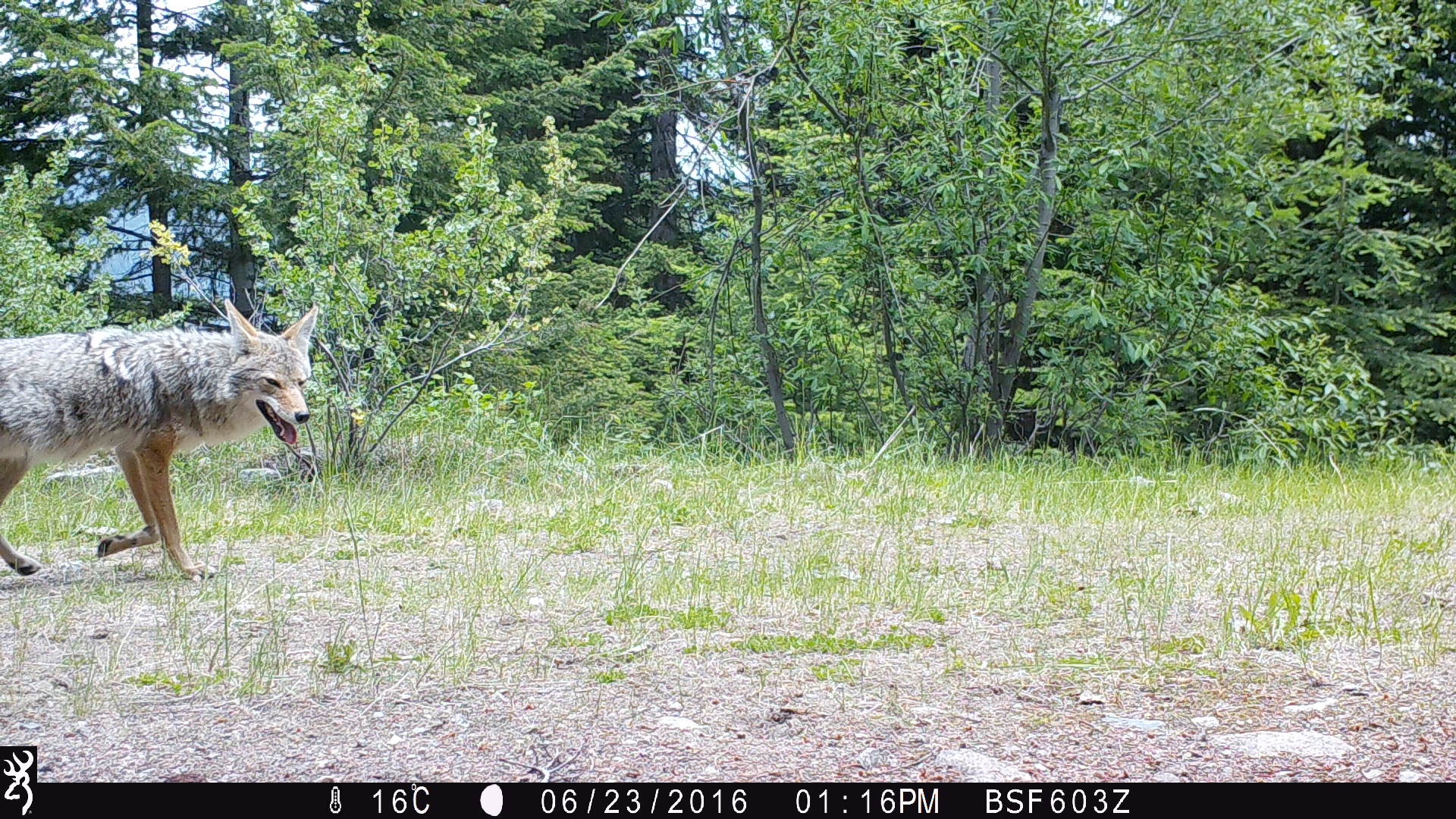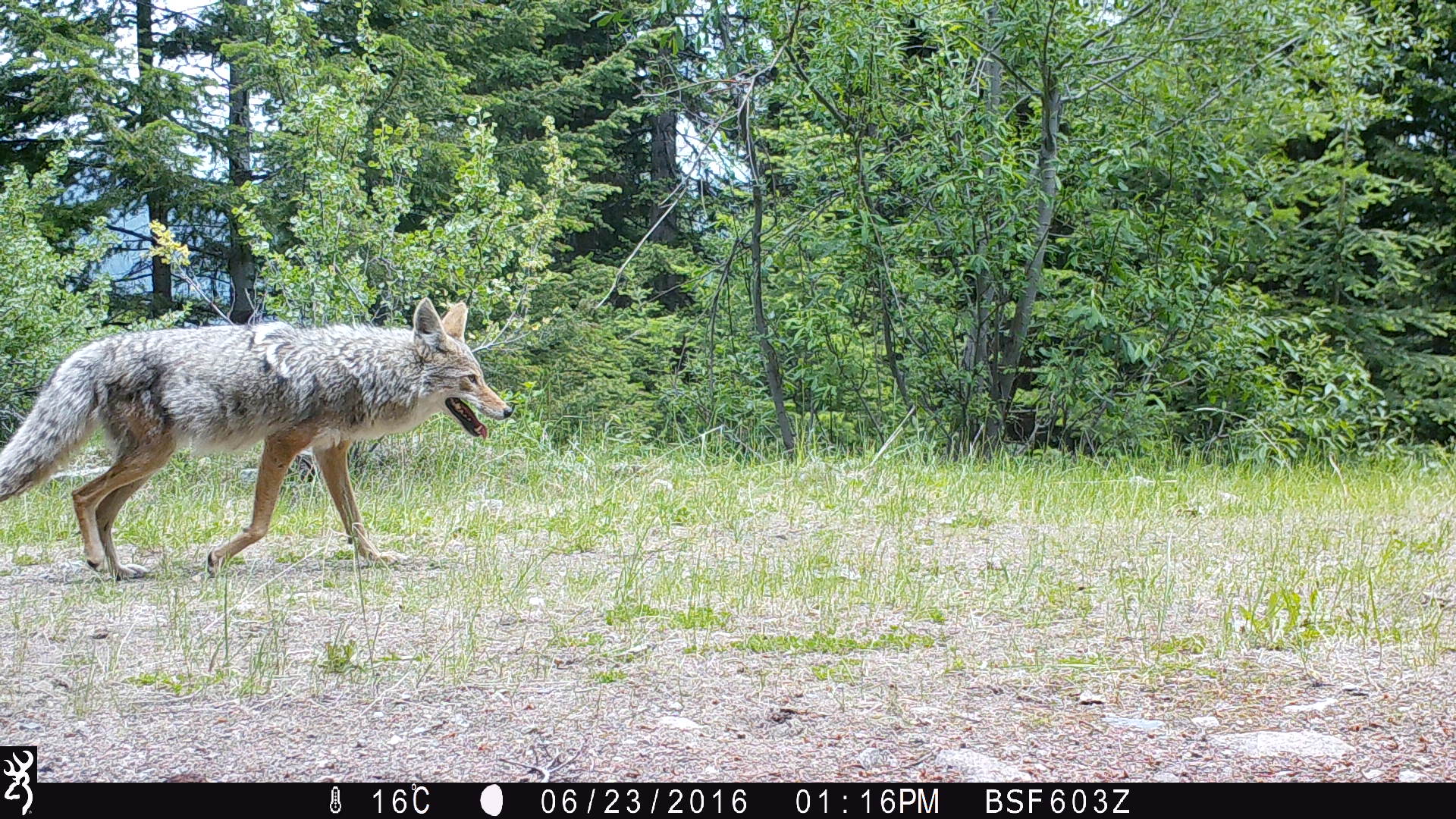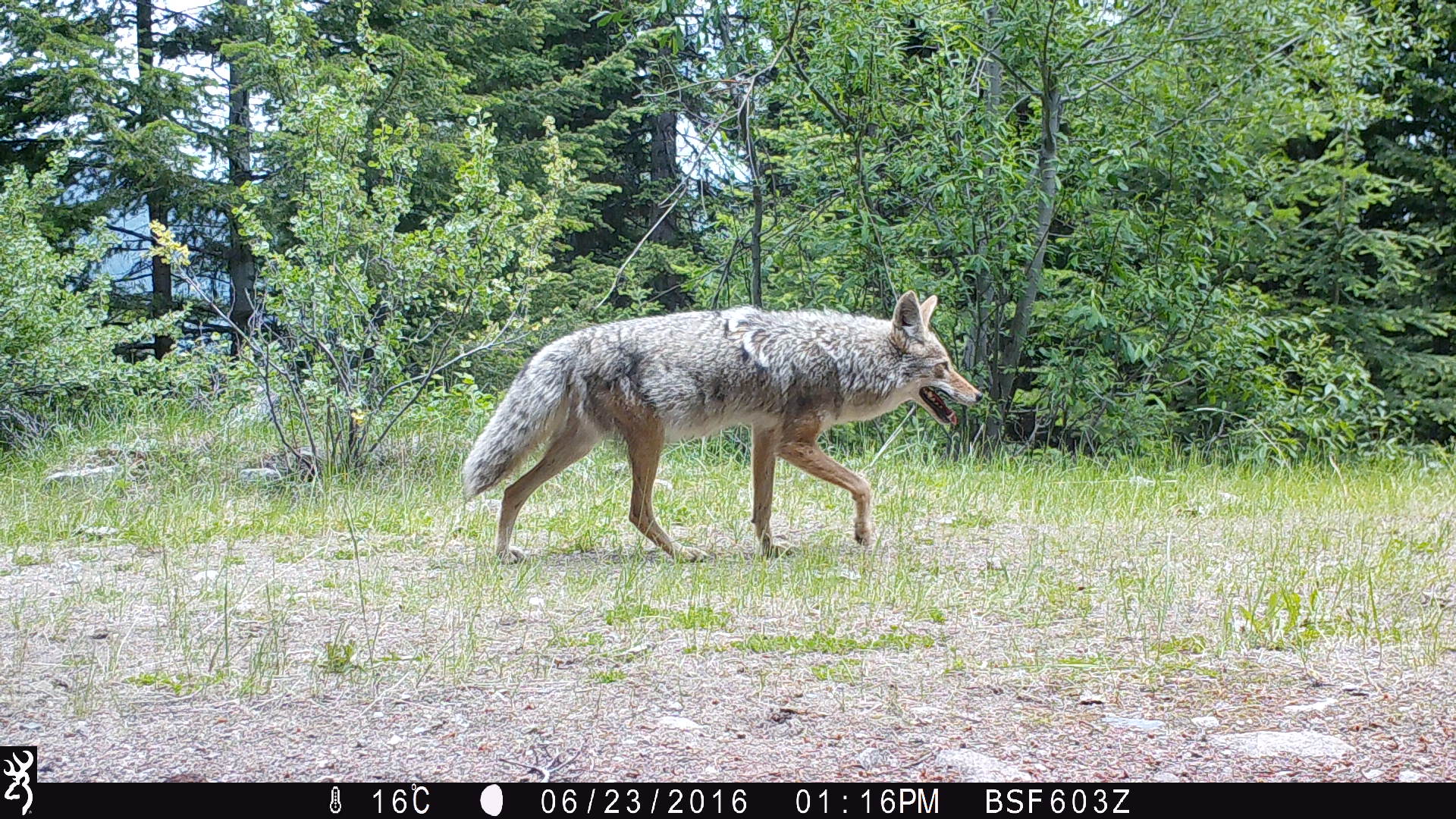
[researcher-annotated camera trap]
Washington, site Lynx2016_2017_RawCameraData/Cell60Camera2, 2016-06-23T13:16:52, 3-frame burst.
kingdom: Animalia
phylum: Chordata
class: Mammalia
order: Carnivora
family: Canidae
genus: Canis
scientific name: Canis latrans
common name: coyote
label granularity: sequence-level